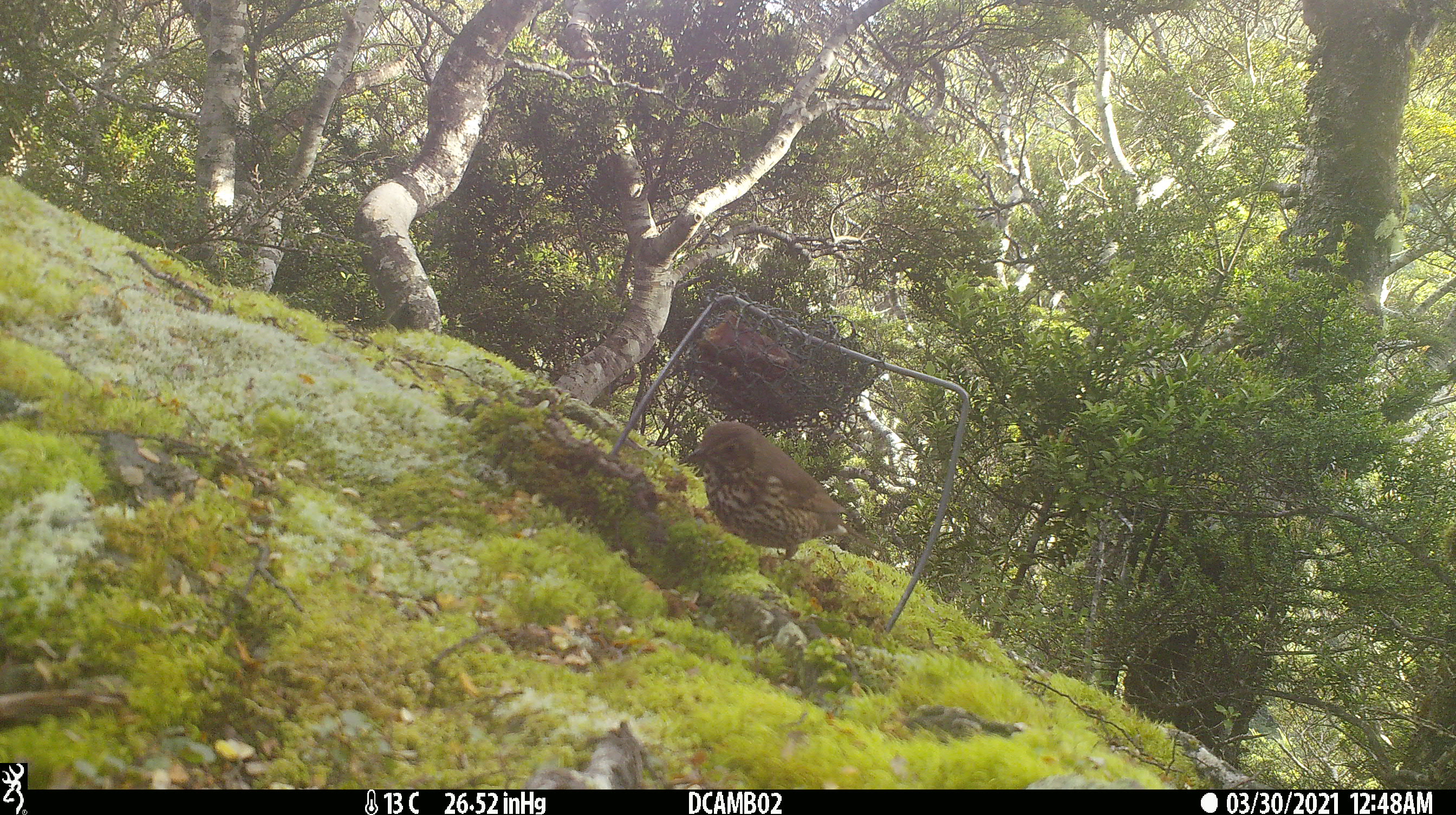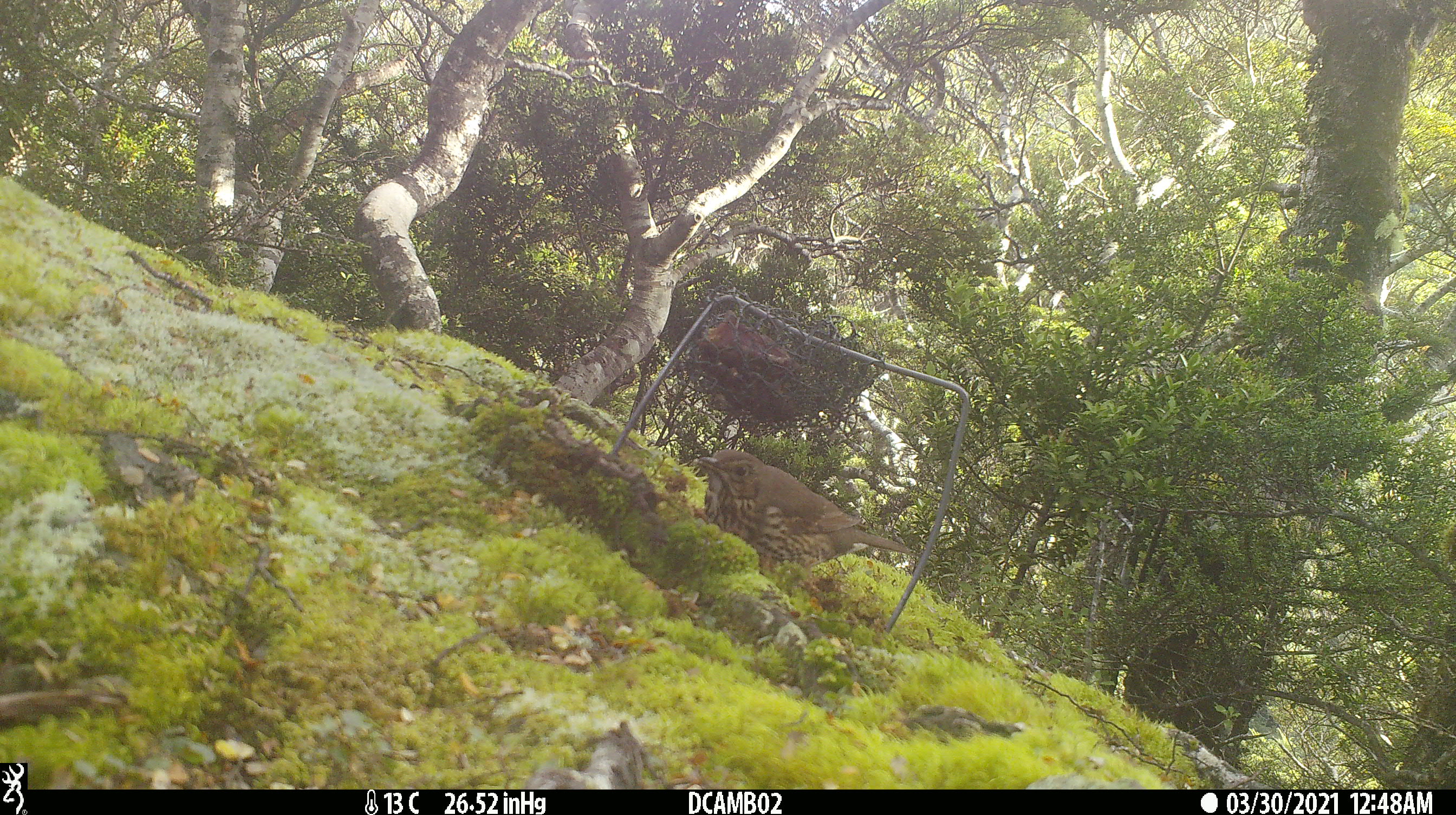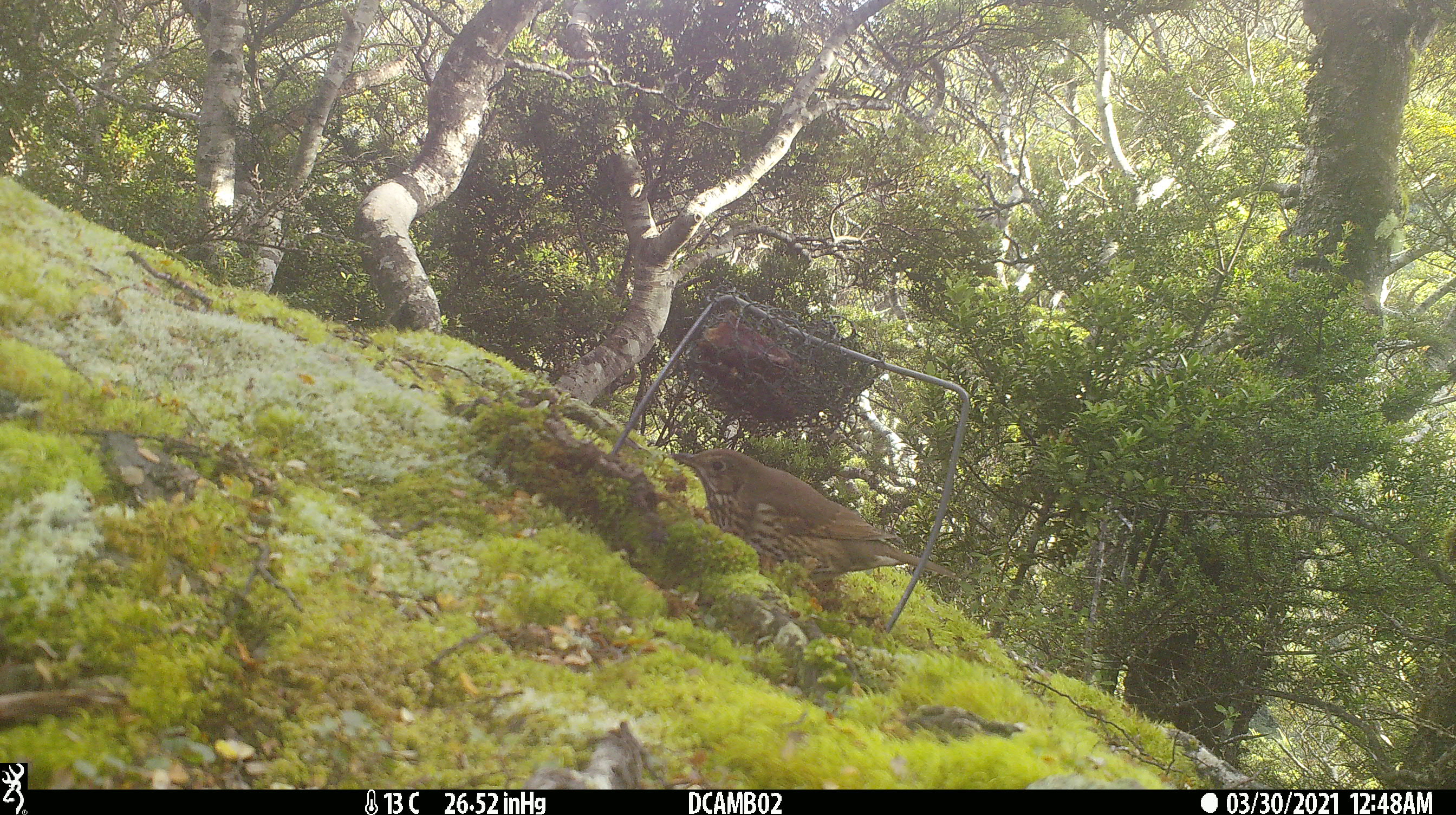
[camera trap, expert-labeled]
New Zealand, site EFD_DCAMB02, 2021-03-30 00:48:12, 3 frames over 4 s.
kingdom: Animalia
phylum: Chordata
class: Aves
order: Passeriformes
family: Turdidae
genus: Turdus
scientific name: Turdus philomelos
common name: song thrush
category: thrush